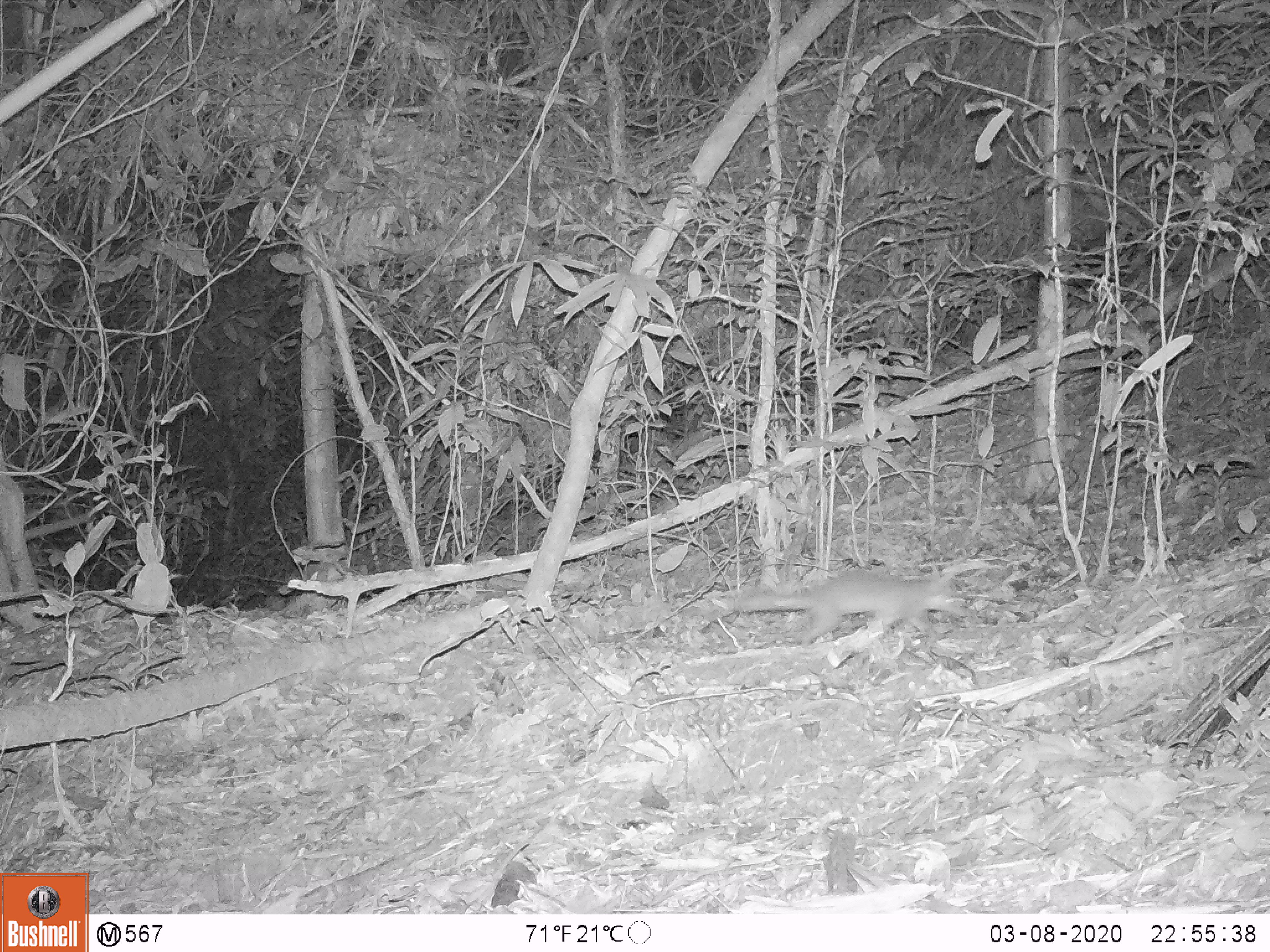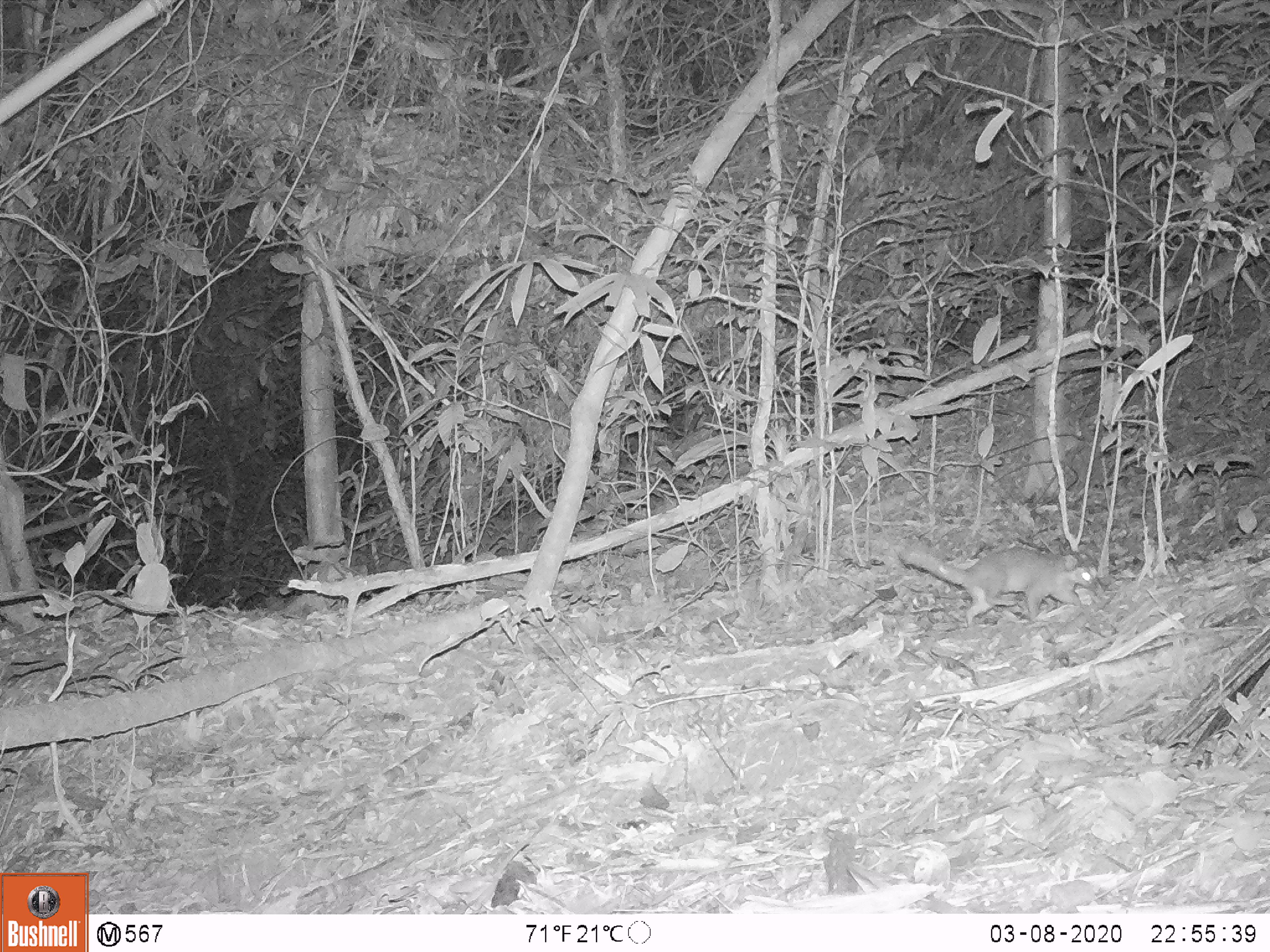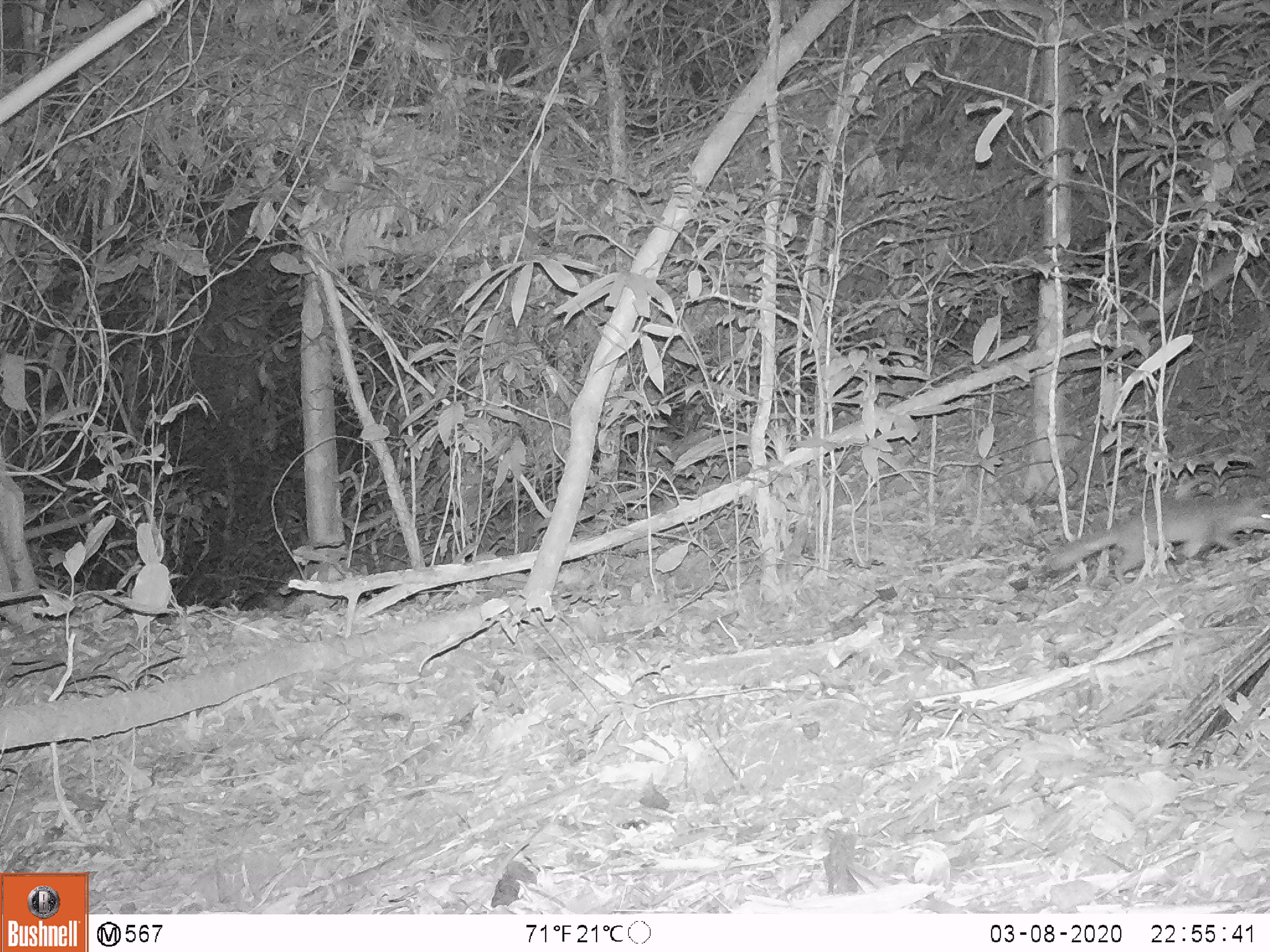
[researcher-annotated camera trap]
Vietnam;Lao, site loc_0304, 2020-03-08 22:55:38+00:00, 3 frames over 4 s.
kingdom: Animalia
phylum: Chordata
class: Mammalia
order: Carnivora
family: Mustelidae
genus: Melogale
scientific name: Melogale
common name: ferret badger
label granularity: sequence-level